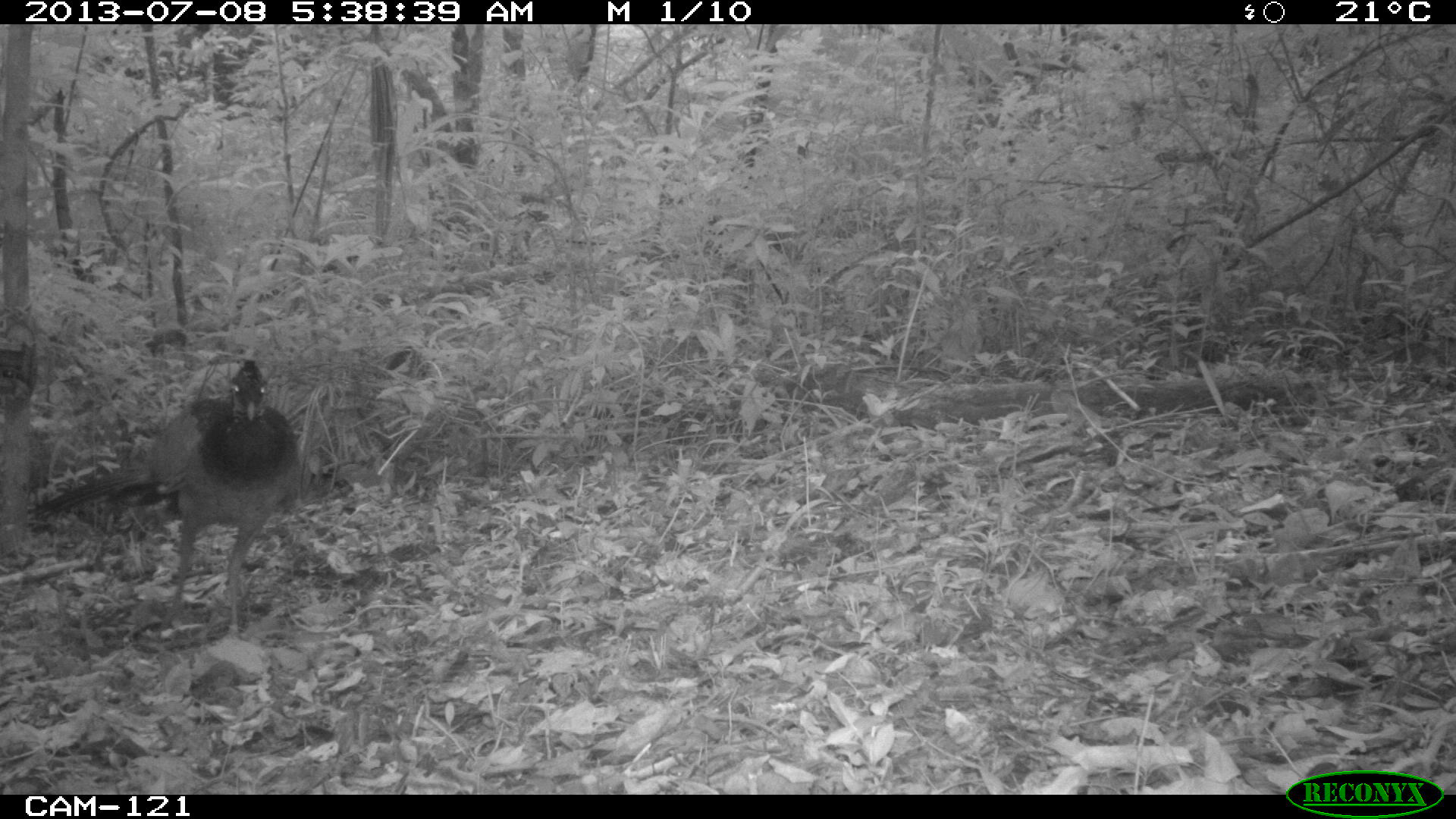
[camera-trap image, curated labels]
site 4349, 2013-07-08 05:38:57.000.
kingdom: Animalia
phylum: Chordata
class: Aves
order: Galliformes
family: Cracidae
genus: Crax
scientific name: Crax rubra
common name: great curassow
Crax rubra (great curassow), count 1, sex female.